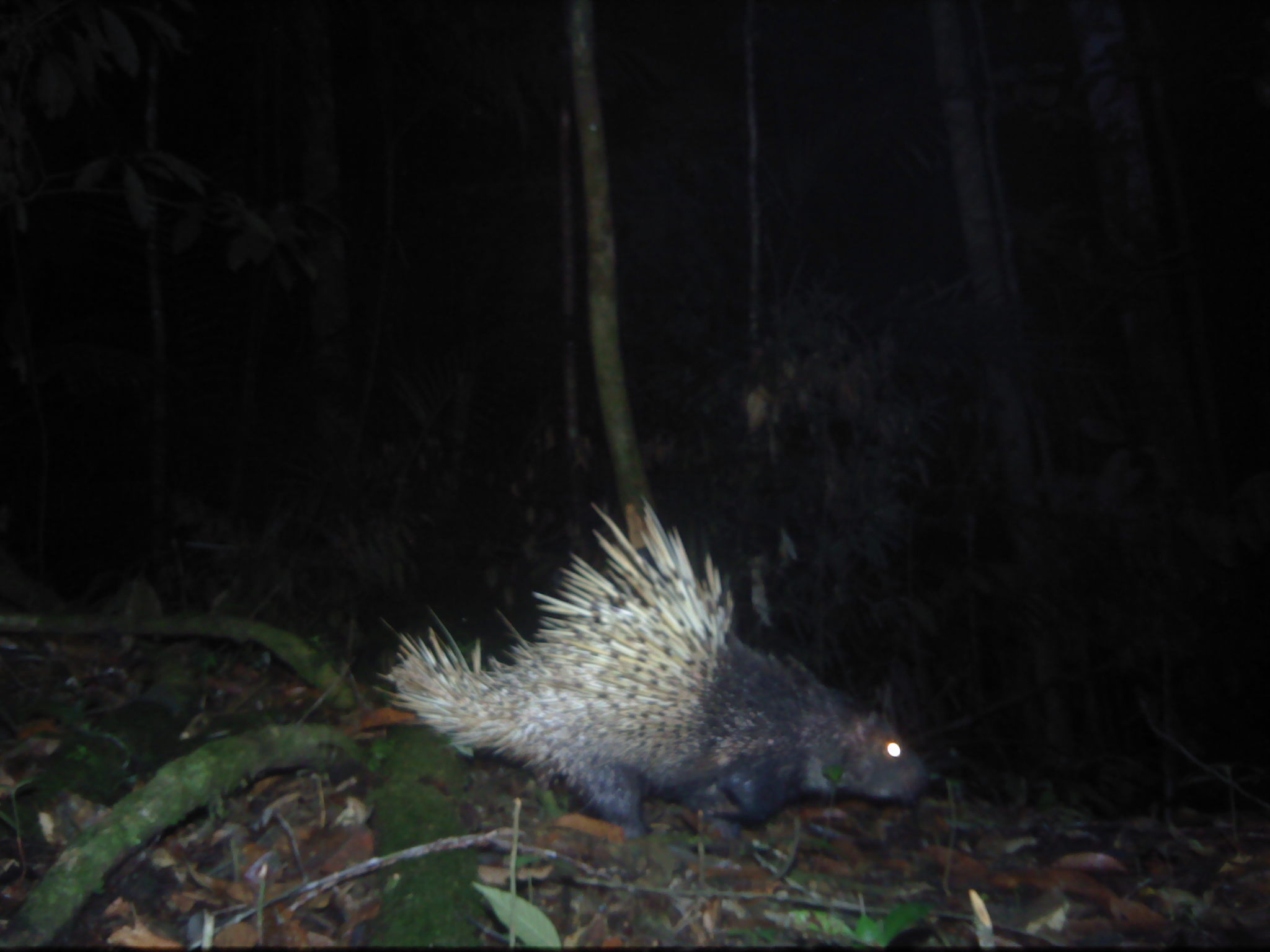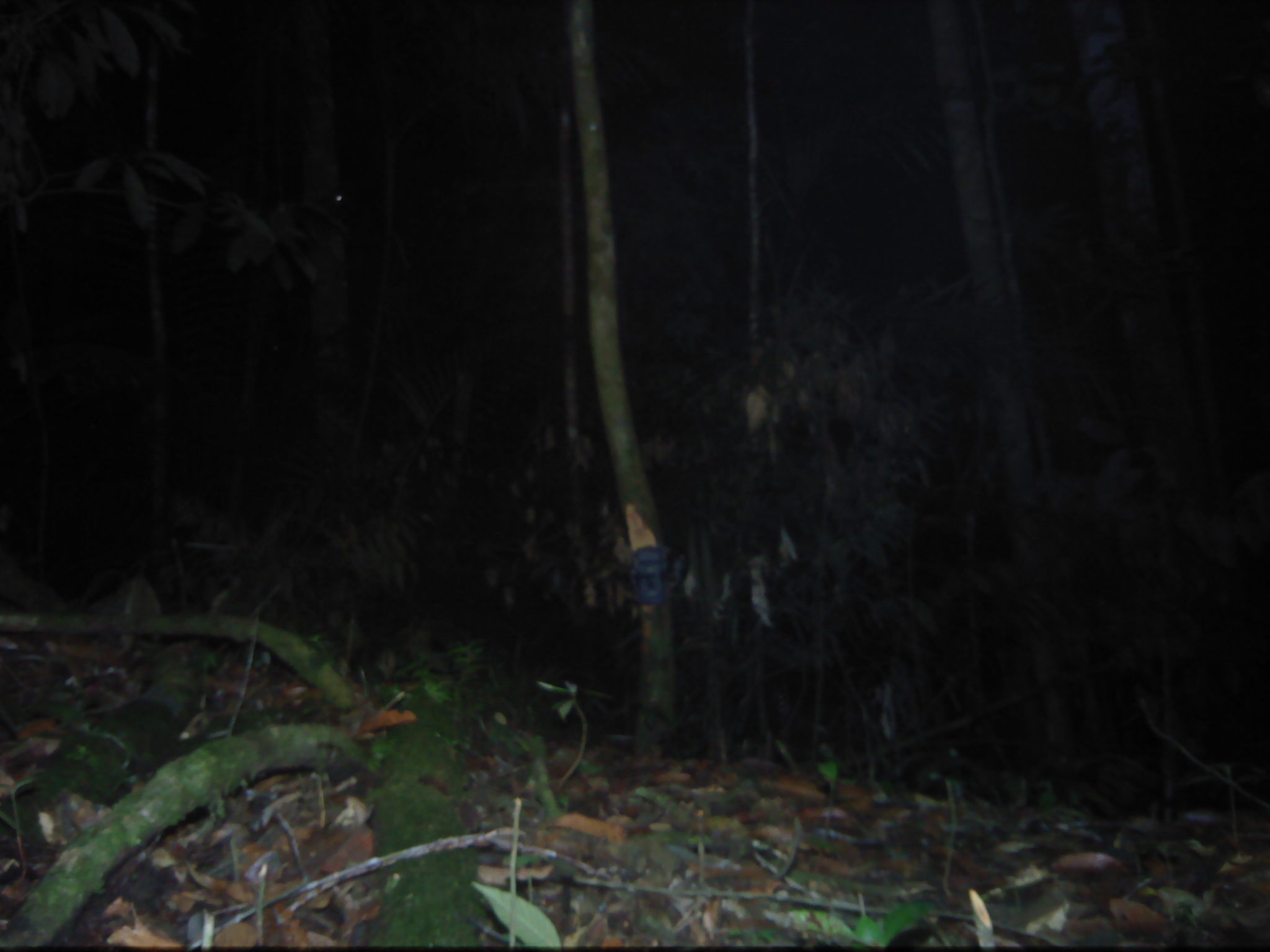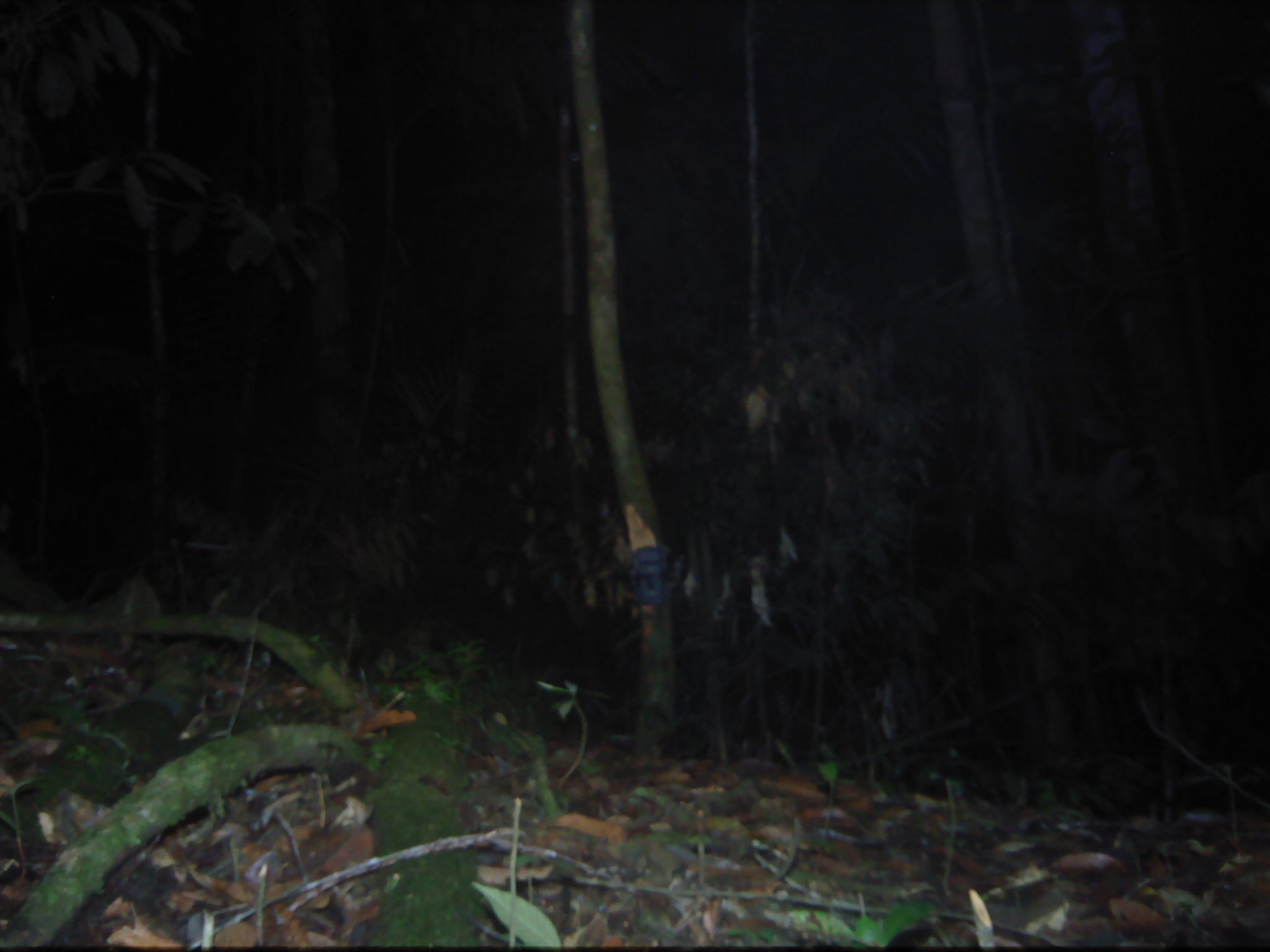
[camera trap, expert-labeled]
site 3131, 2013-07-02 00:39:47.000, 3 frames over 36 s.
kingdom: Animalia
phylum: Chordata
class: Mammalia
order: Rodentia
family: Hystricidae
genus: Hystrix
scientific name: Hystrix brachyura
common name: east asian porcupine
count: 1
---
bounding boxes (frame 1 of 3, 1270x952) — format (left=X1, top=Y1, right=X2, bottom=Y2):
hystrix brachyura: (left=368, top=494, right=929, bottom=854)